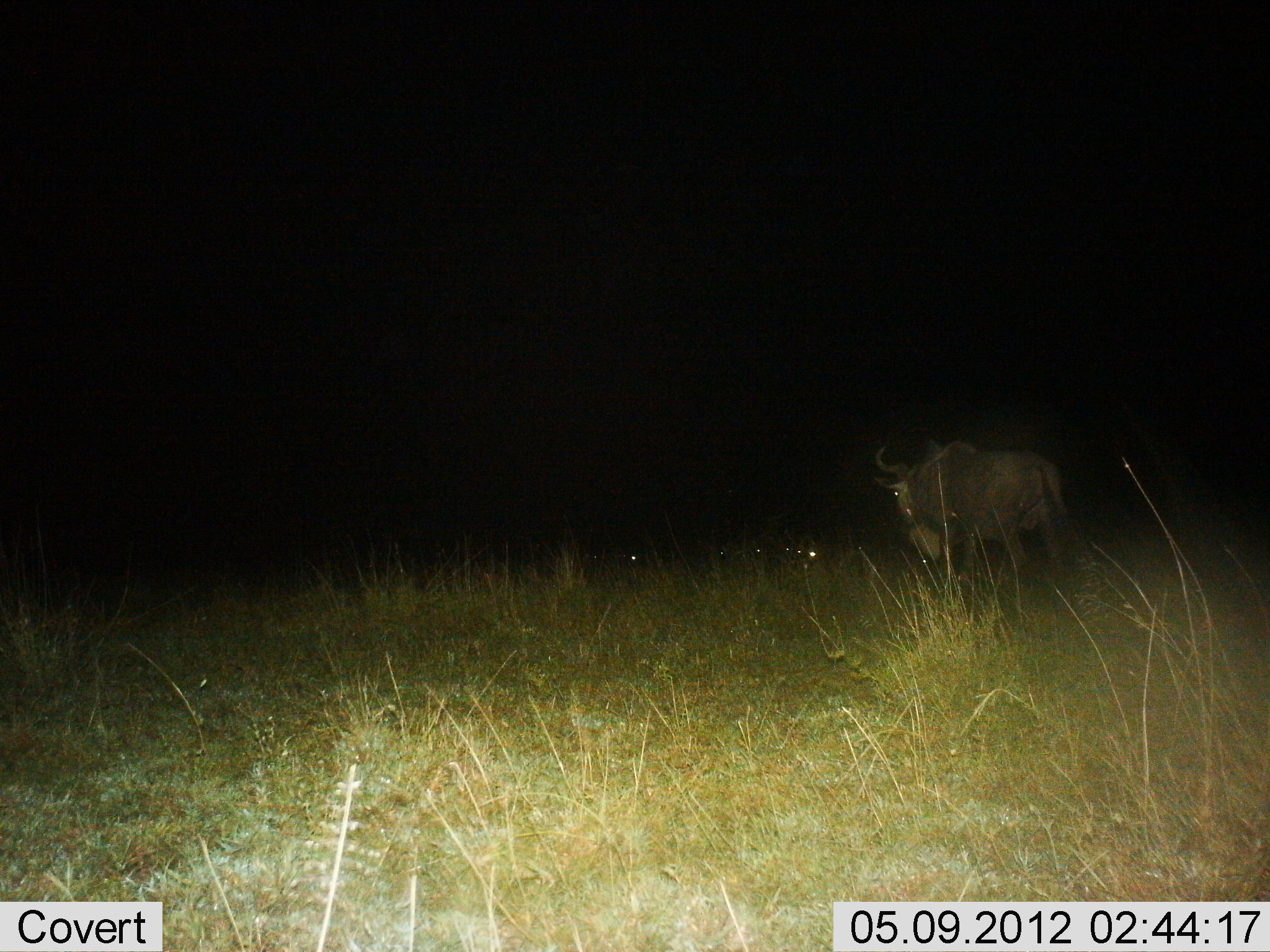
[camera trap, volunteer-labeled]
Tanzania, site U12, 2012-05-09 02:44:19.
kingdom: Animalia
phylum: Chordata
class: Mammalia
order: Artiodactyla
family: Bovidae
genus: Connochaetes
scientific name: Connochaetes taurinus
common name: blue wildebeest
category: wildebeest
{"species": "wildebeest (blue wildebeest) (Connochaetes taurinus)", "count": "1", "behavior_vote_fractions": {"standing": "80%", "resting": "10%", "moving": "10%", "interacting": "0%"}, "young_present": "0%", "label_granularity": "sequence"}